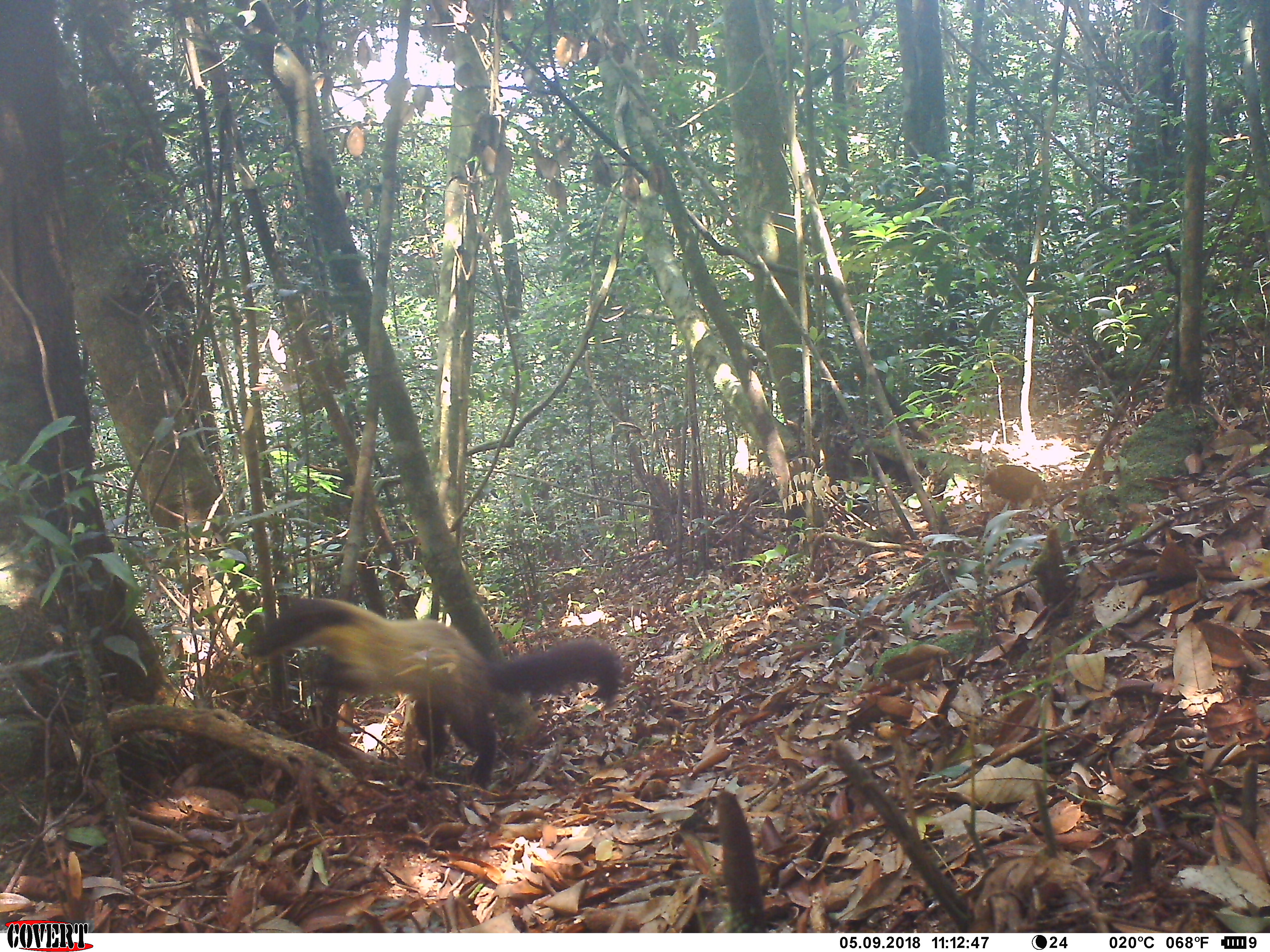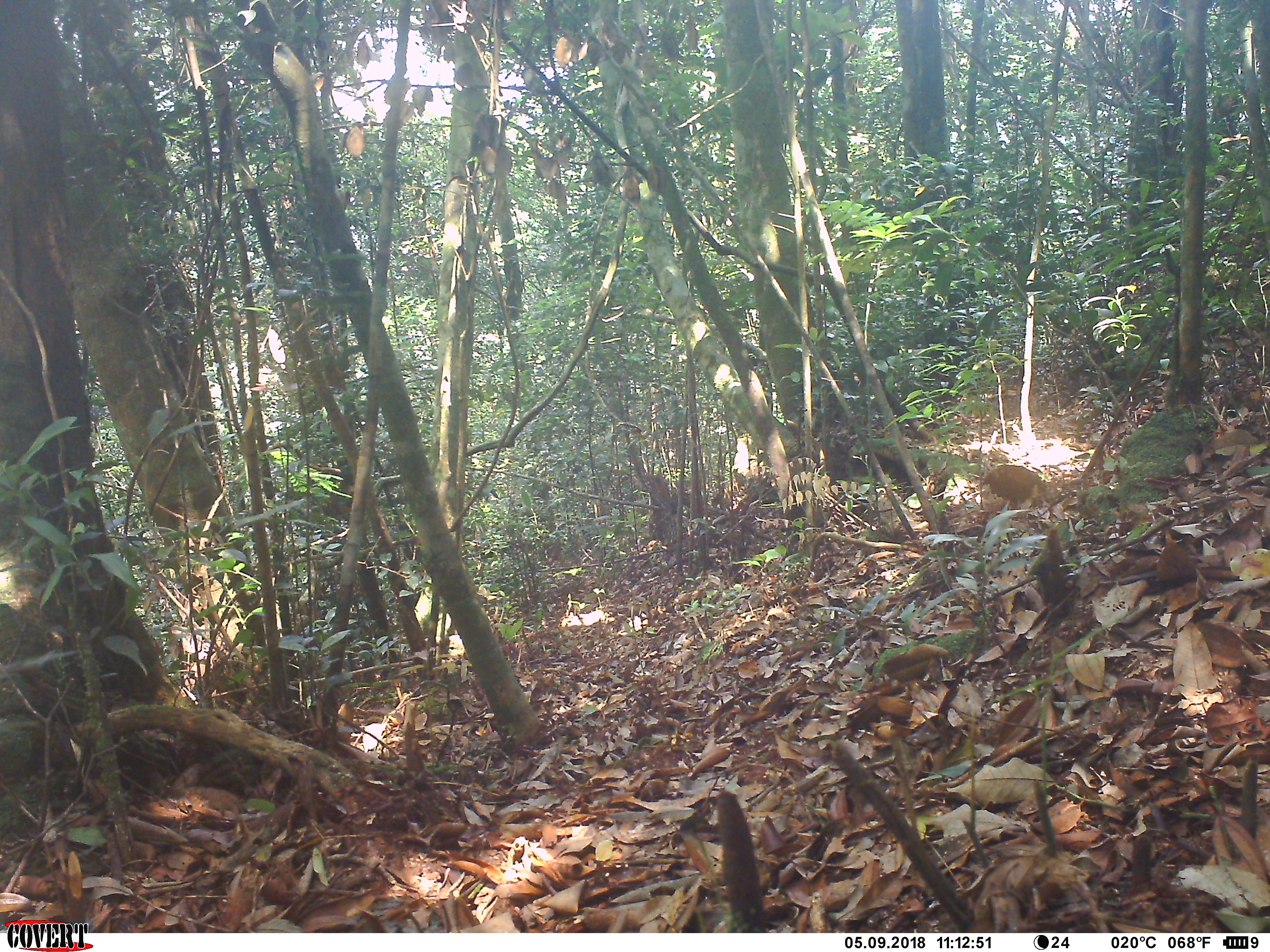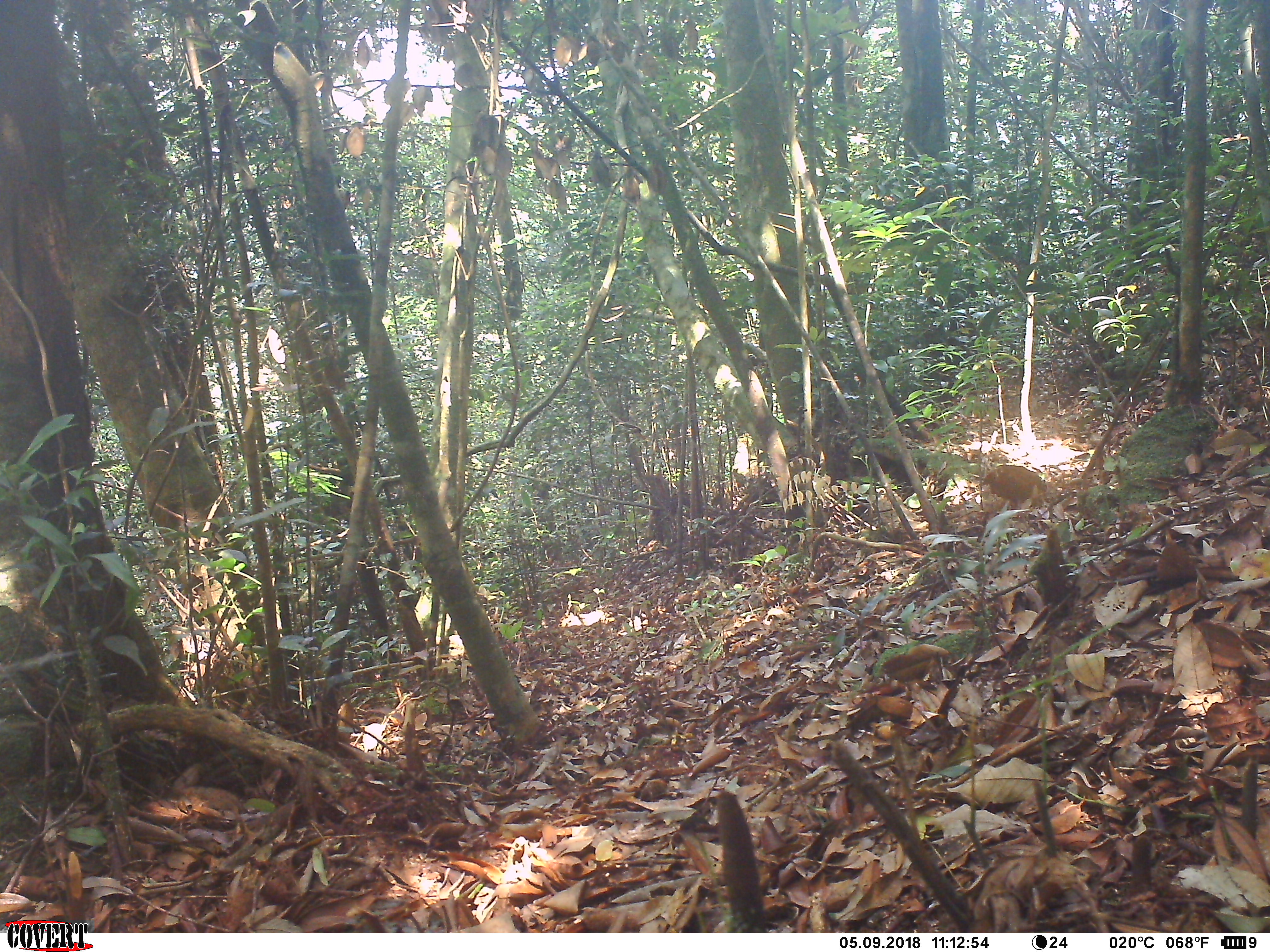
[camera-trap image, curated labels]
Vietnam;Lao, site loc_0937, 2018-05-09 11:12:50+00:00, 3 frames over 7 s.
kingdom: Animalia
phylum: Chordata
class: Mammalia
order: Carnivora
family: Mustelidae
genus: Martes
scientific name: Martes flavigula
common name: yellow-throated marten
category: yellow throated marten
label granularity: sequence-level